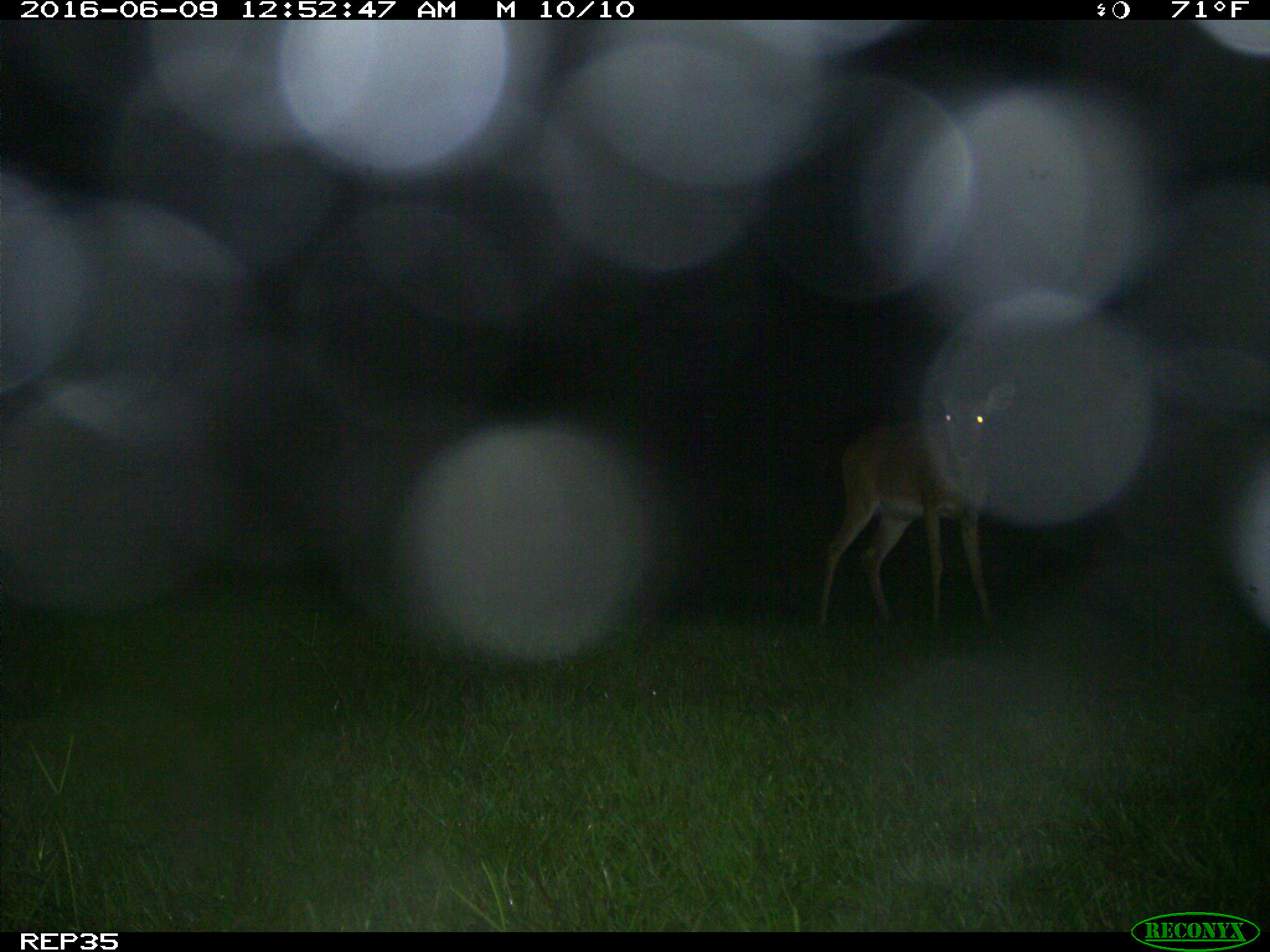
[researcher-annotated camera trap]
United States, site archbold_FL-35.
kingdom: Animalia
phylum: Chordata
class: Mammalia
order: Artiodactyla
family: Cervidae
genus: Odocoileus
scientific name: Odocoileus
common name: deer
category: unidentified deer